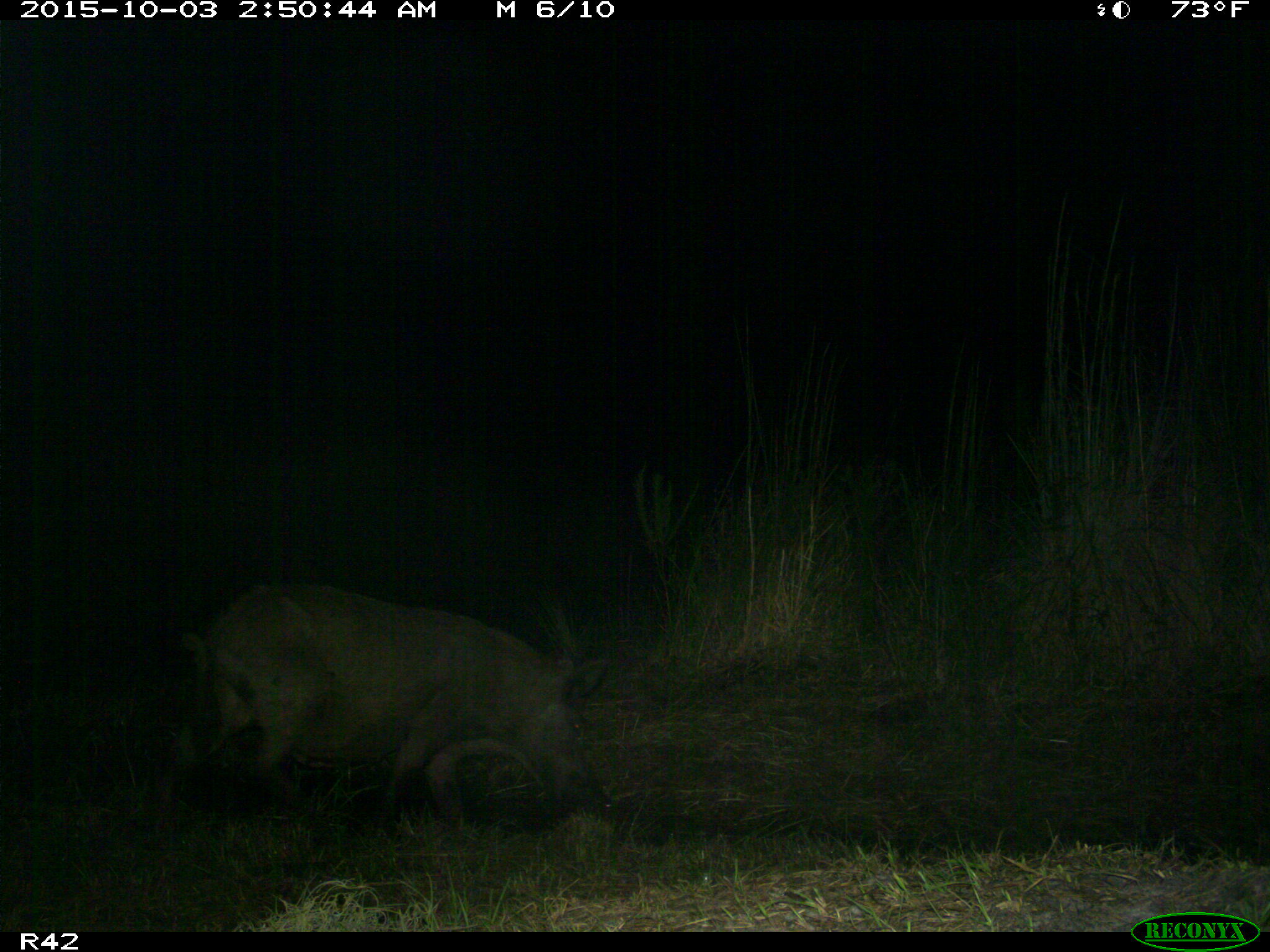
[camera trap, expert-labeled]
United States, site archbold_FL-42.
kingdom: Animalia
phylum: Chordata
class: Mammalia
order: Artiodactyla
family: Suidae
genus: Sus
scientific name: Sus scrofa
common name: wild boar